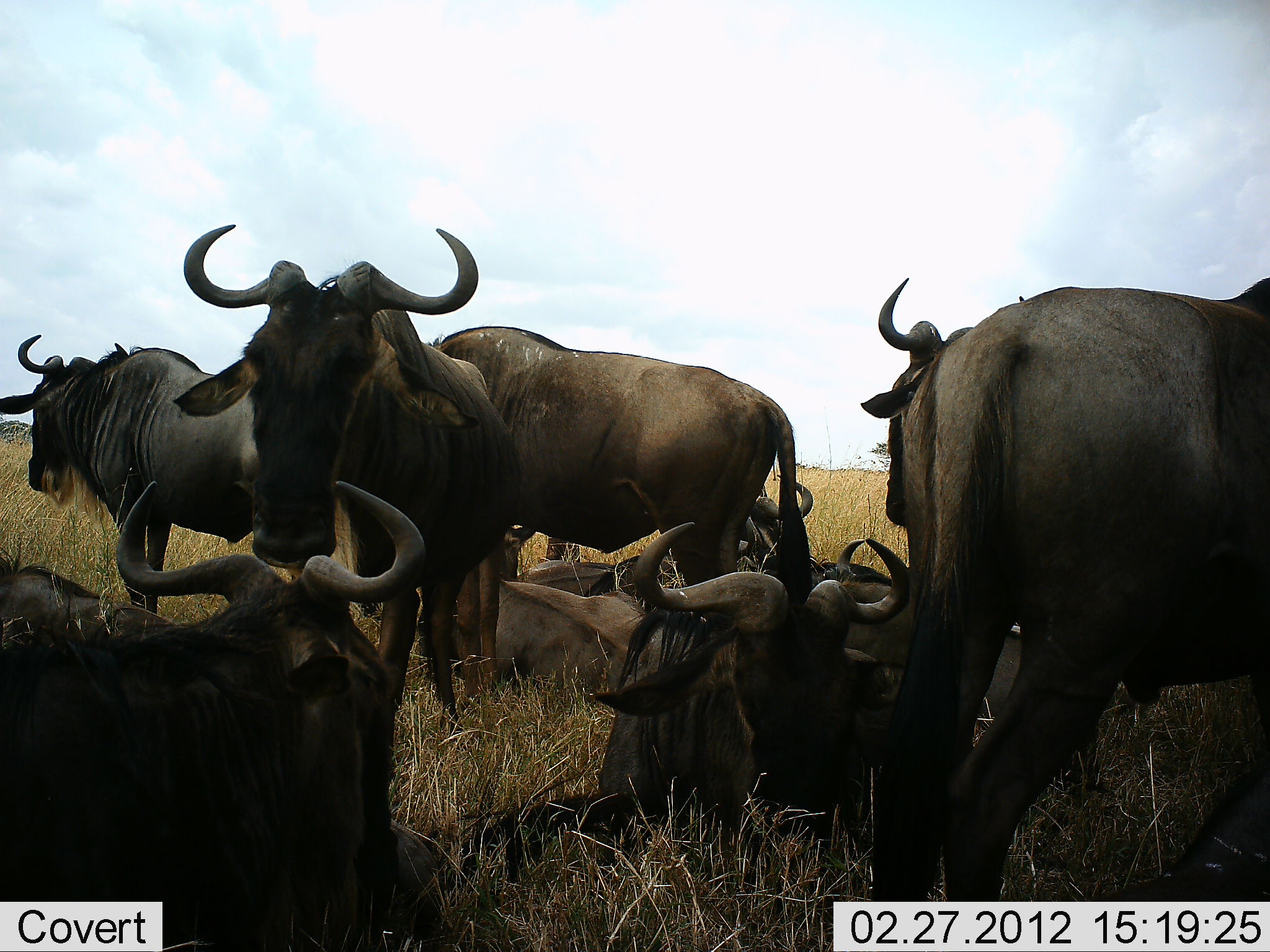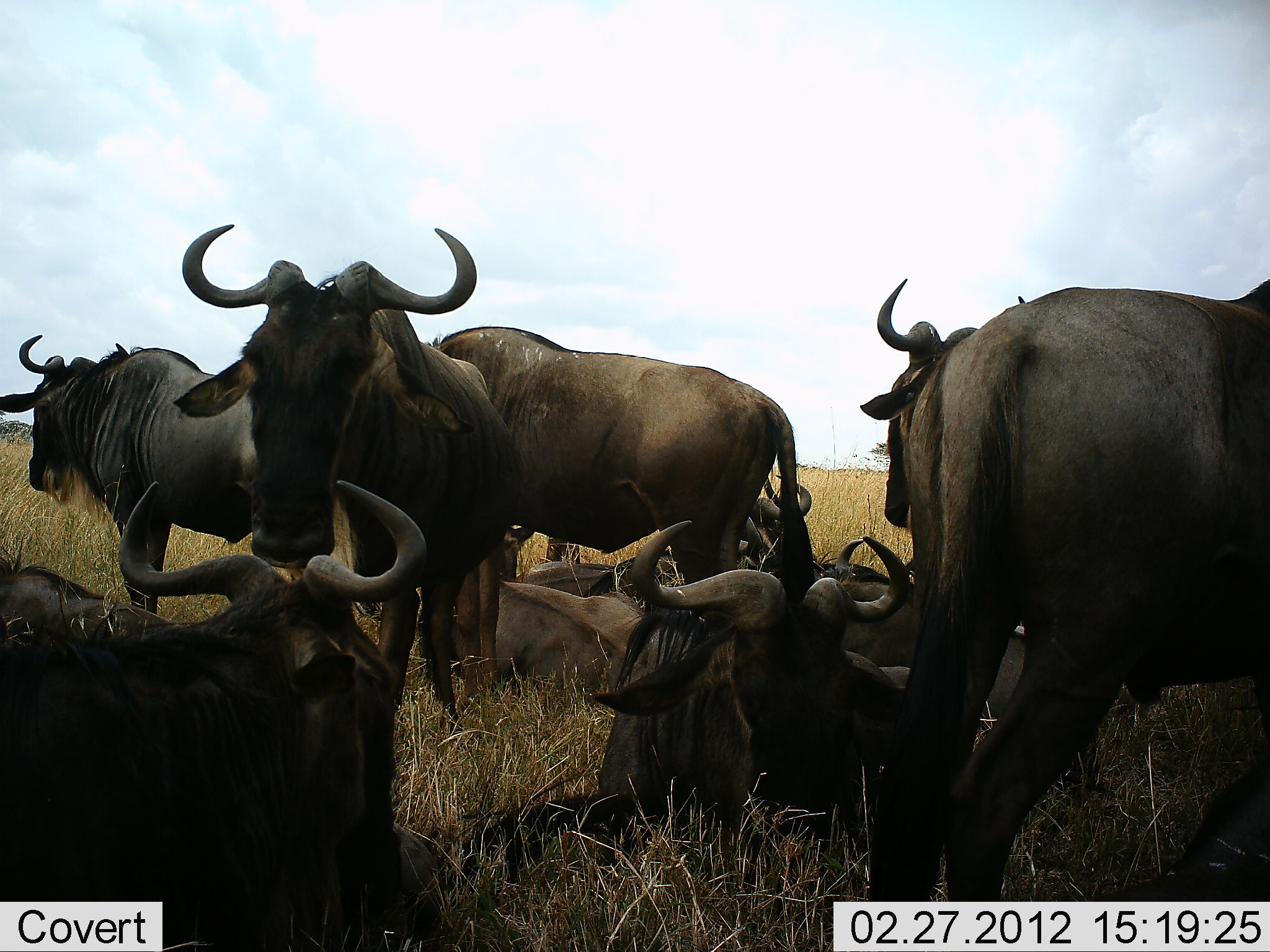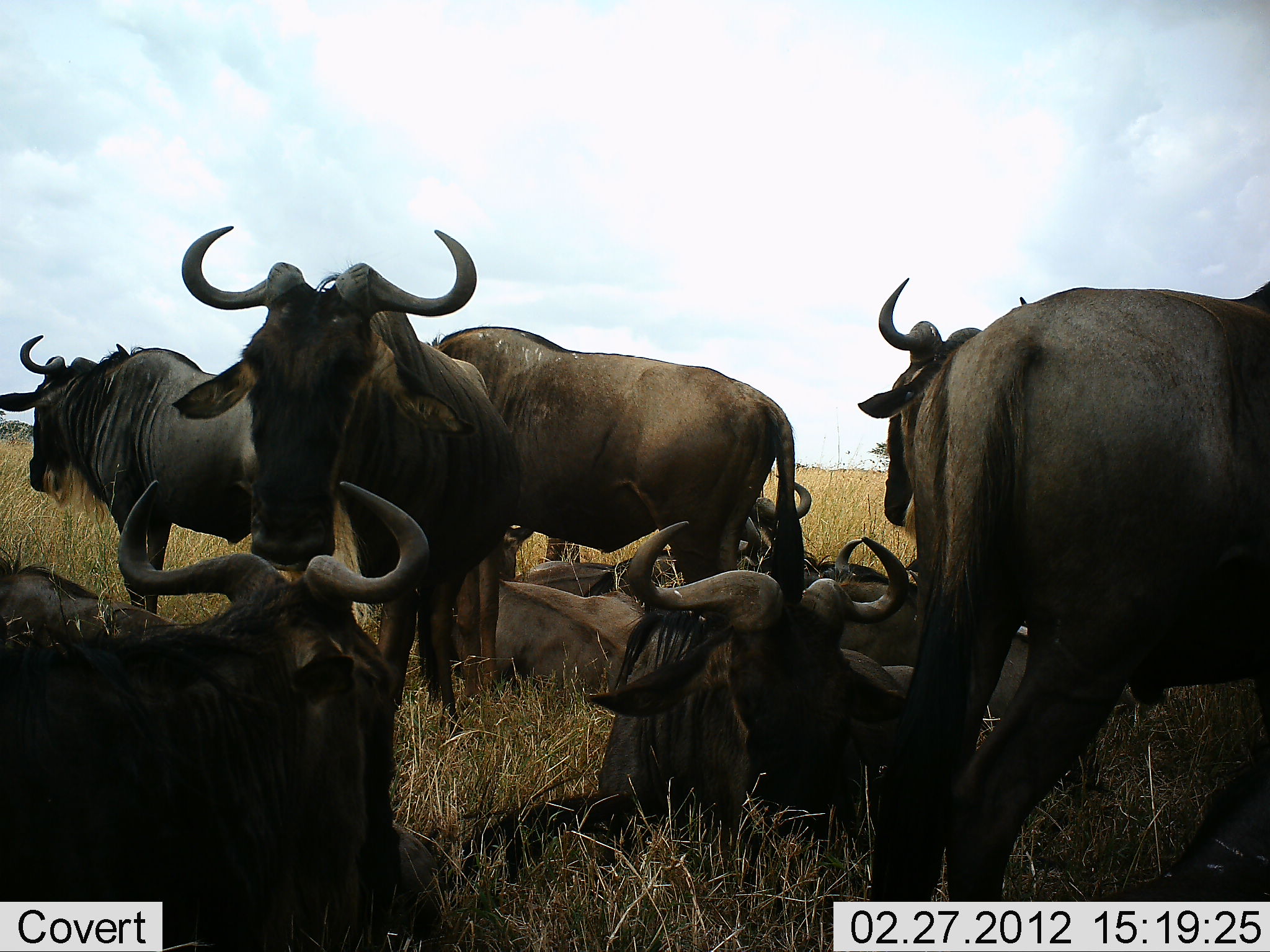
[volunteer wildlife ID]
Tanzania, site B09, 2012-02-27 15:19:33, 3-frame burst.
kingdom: Animalia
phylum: Chordata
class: Mammalia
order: Artiodactyla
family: Bovidae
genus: Connochaetes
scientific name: Connochaetes taurinus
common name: blue wildebeest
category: wildebeest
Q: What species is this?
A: Wildebeest (blue wildebeest) (Connochaetes taurinus).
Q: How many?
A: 11-50.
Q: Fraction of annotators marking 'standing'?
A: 82%.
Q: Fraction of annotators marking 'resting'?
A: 94%.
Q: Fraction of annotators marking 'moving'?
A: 0%.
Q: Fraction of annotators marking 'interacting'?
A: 6%.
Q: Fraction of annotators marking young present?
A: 12%.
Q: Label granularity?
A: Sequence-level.